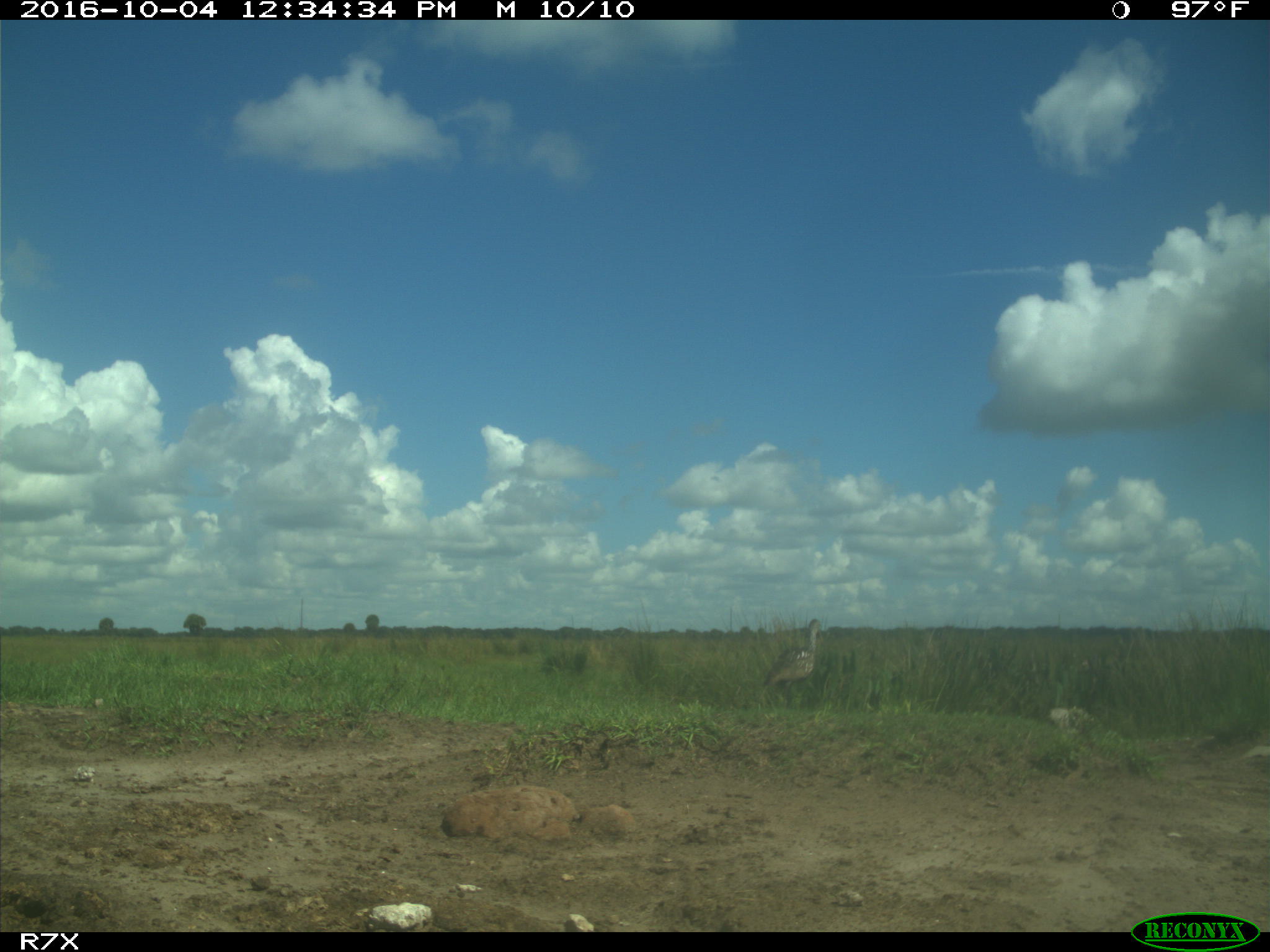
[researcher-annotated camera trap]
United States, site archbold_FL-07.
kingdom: Animalia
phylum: Chordata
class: Aves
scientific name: Aves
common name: birds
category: unidentified bird